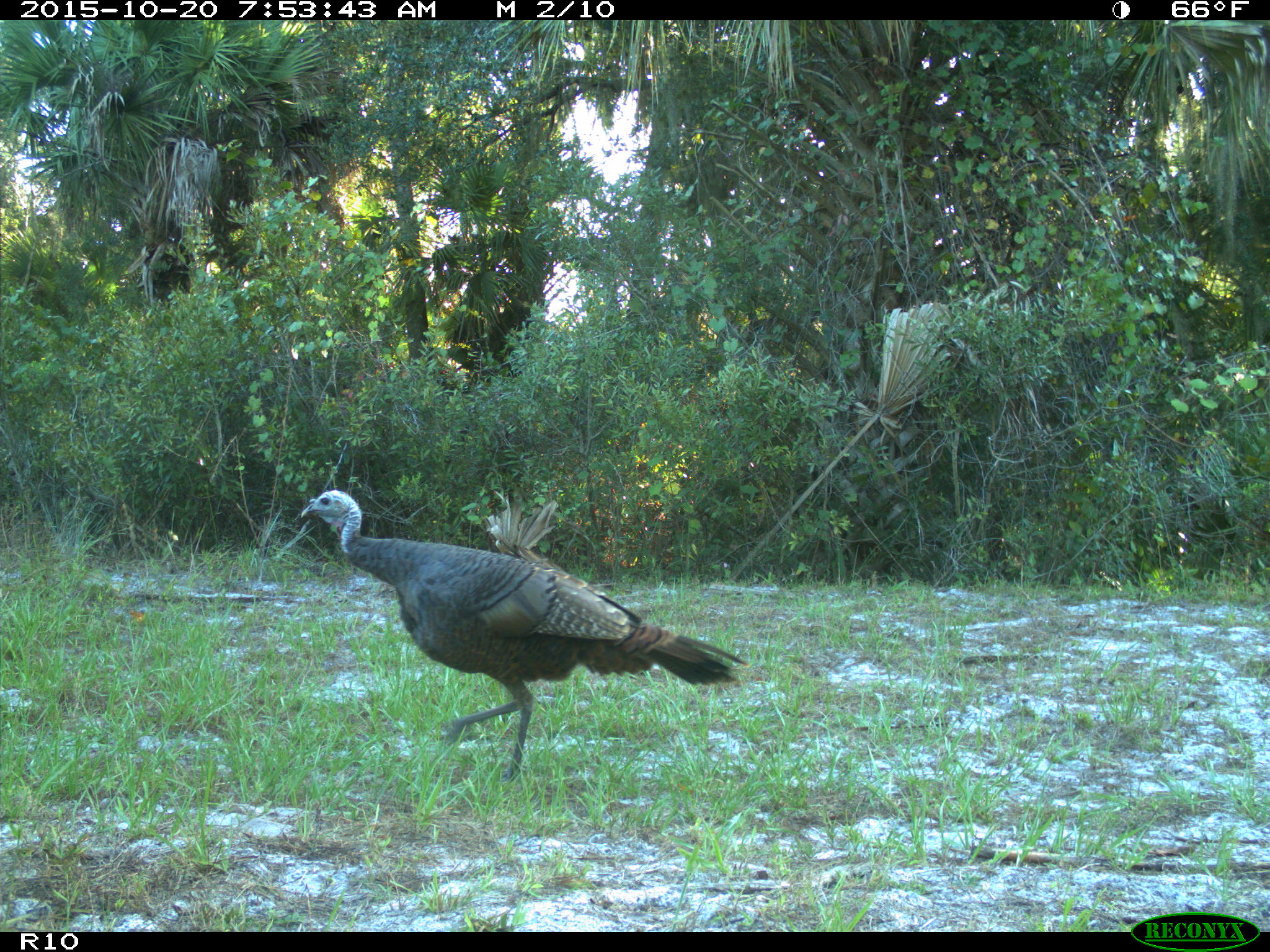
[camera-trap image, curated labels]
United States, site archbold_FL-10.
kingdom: Animalia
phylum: Chordata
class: Aves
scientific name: Aves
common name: birds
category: unidentified bird